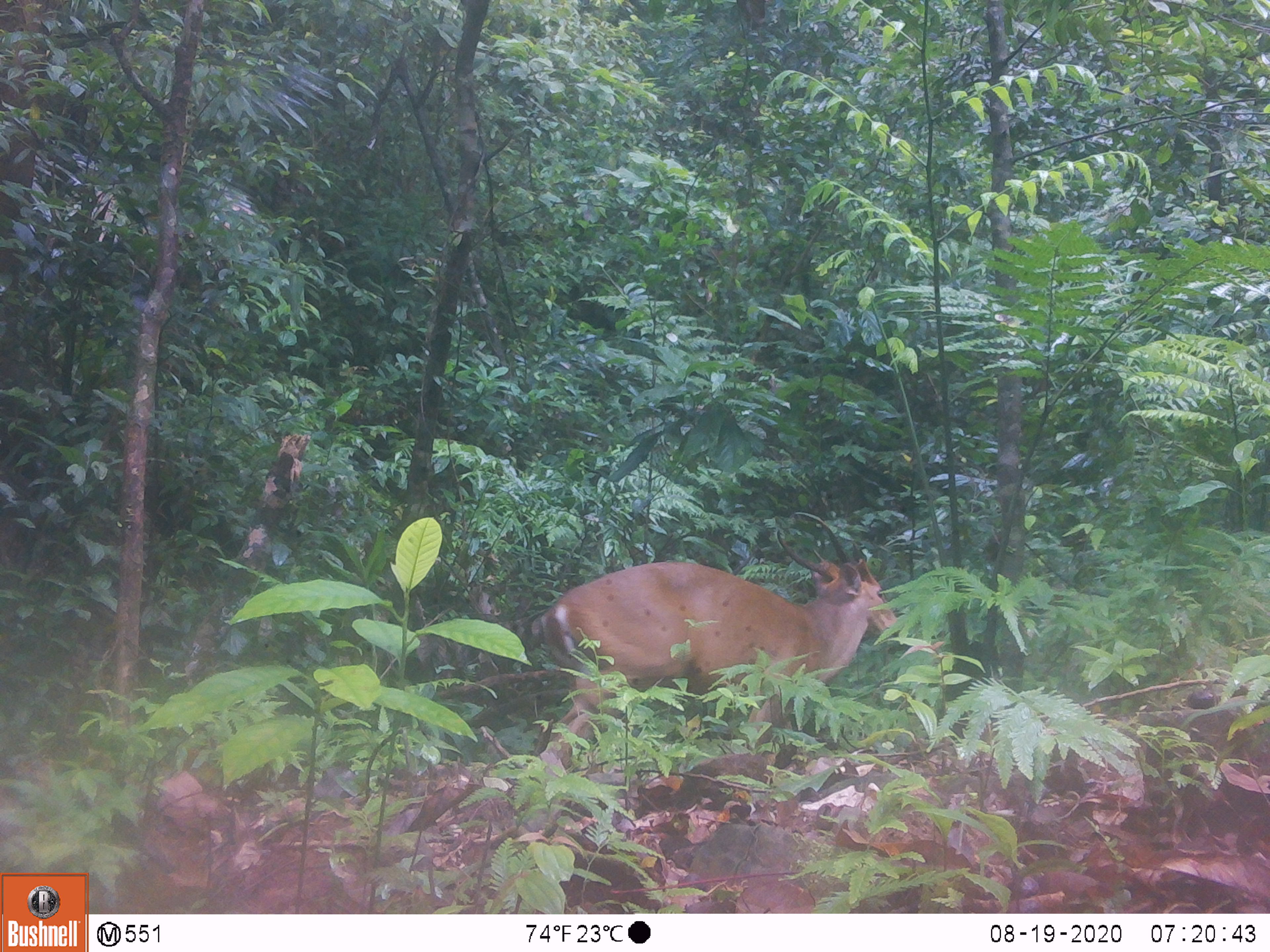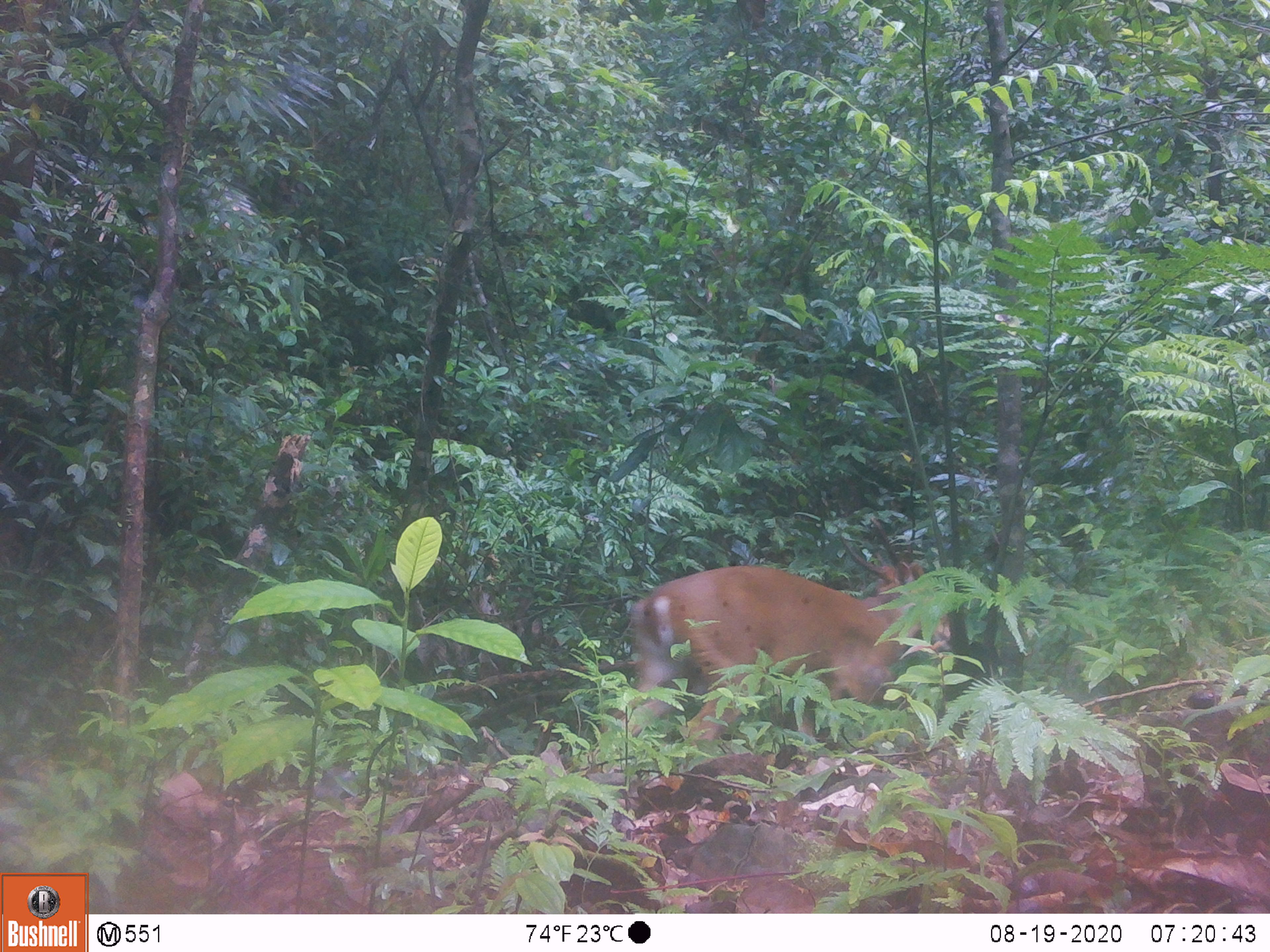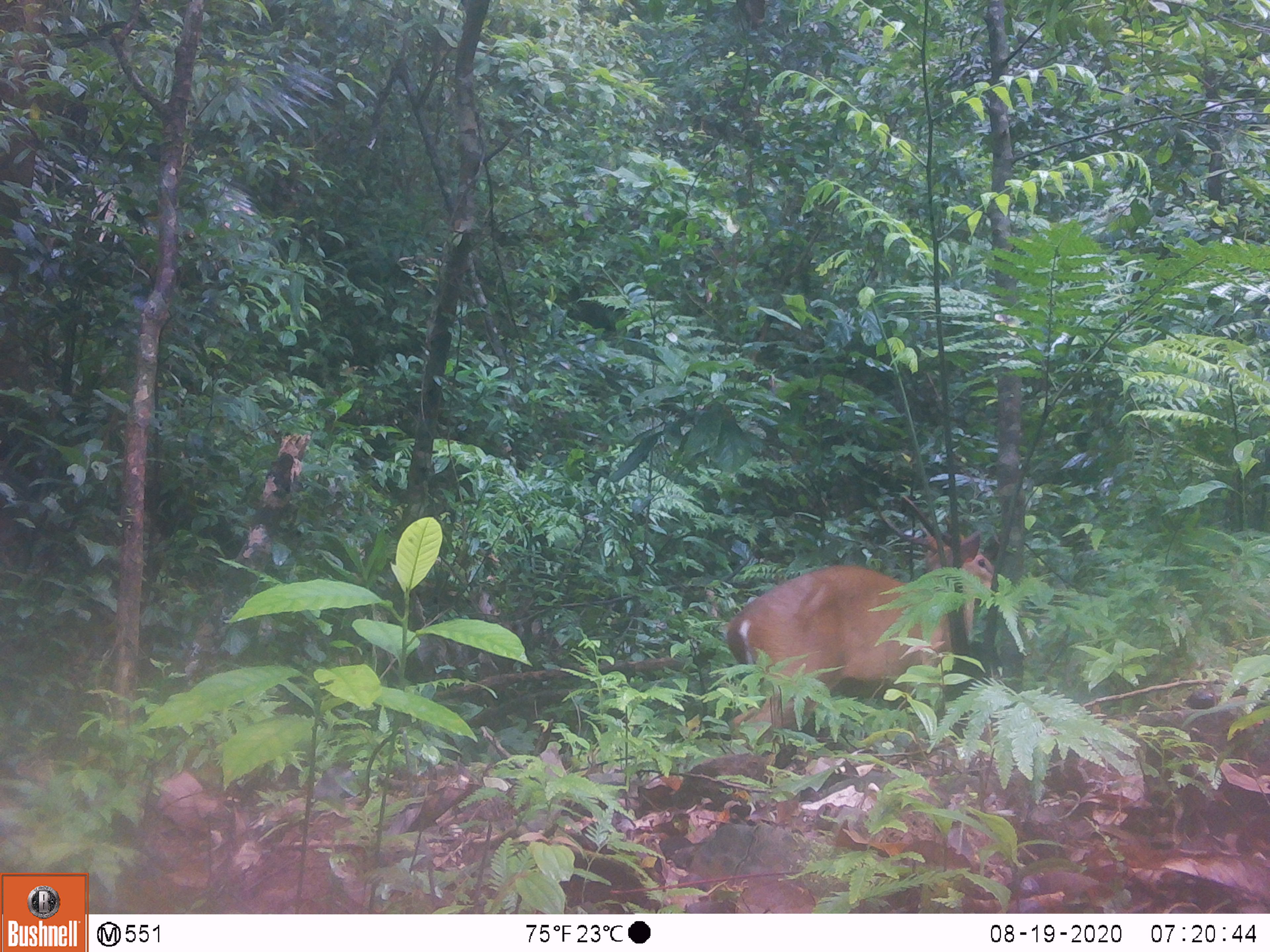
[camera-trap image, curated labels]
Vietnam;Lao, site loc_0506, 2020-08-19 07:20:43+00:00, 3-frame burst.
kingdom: Animalia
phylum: Chordata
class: Mammalia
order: Artiodactyla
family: Cervidae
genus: Muntiacus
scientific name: Muntiacus vuquangensis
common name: large-antlered muntjac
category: large antlered muntjac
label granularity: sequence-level